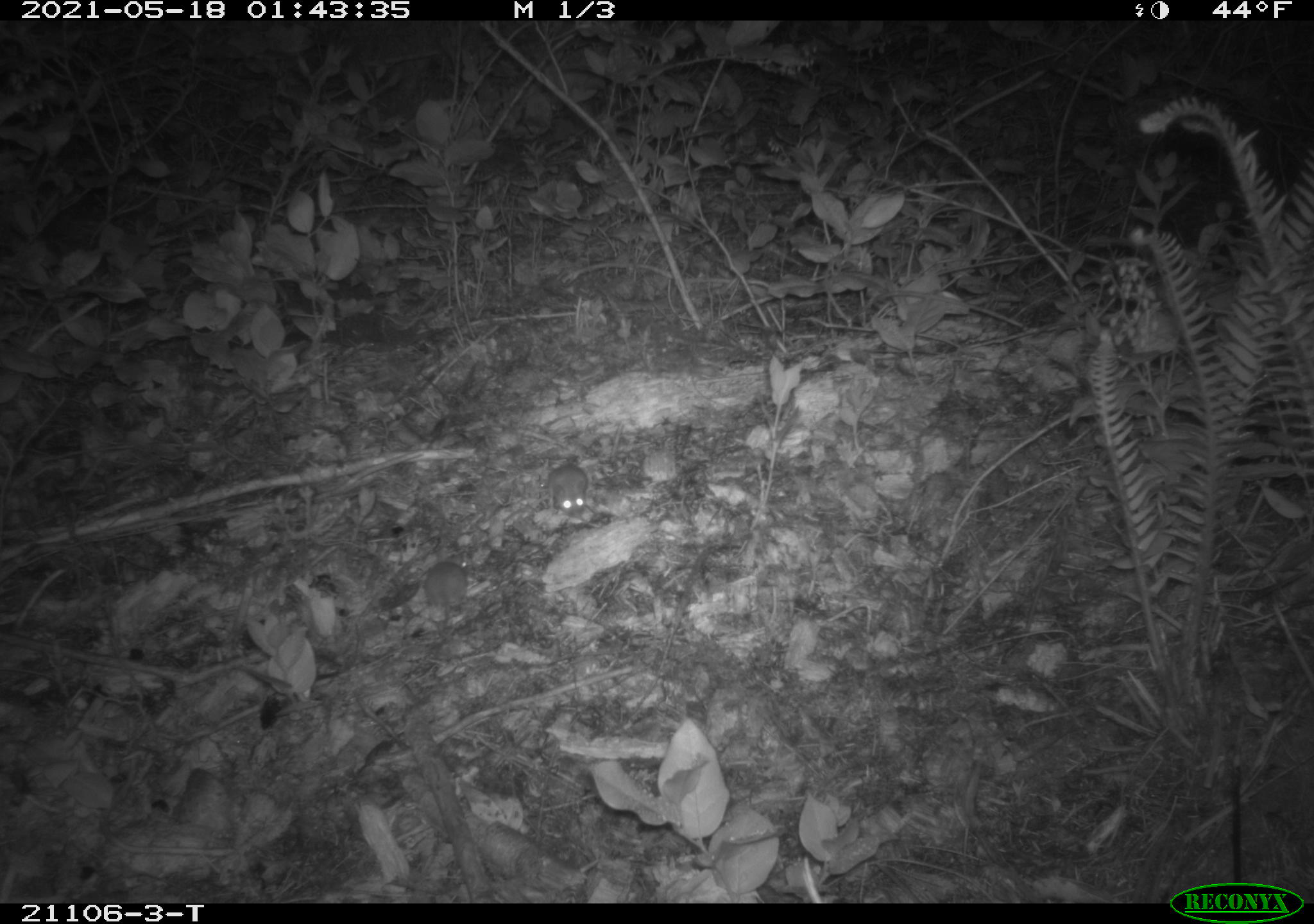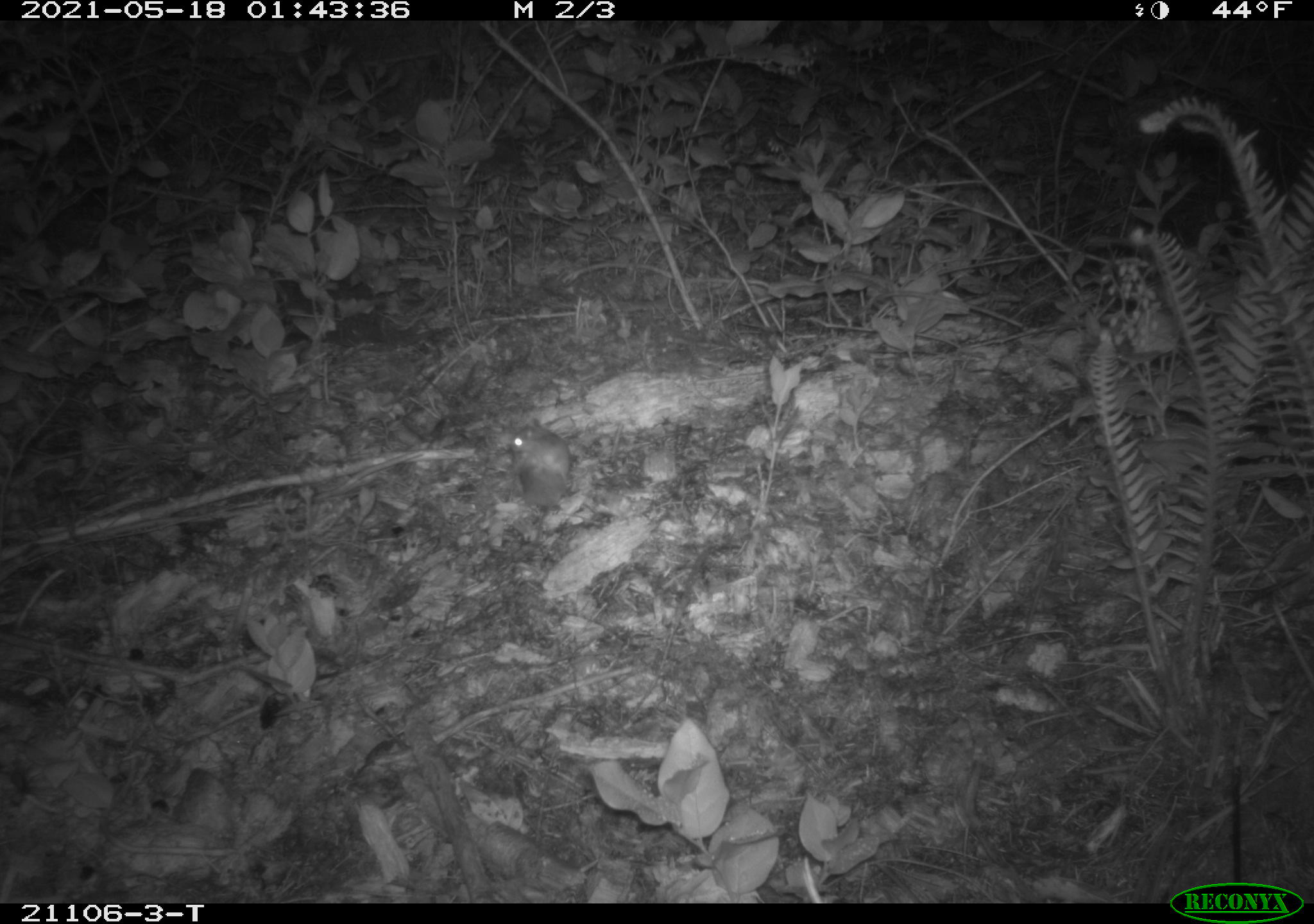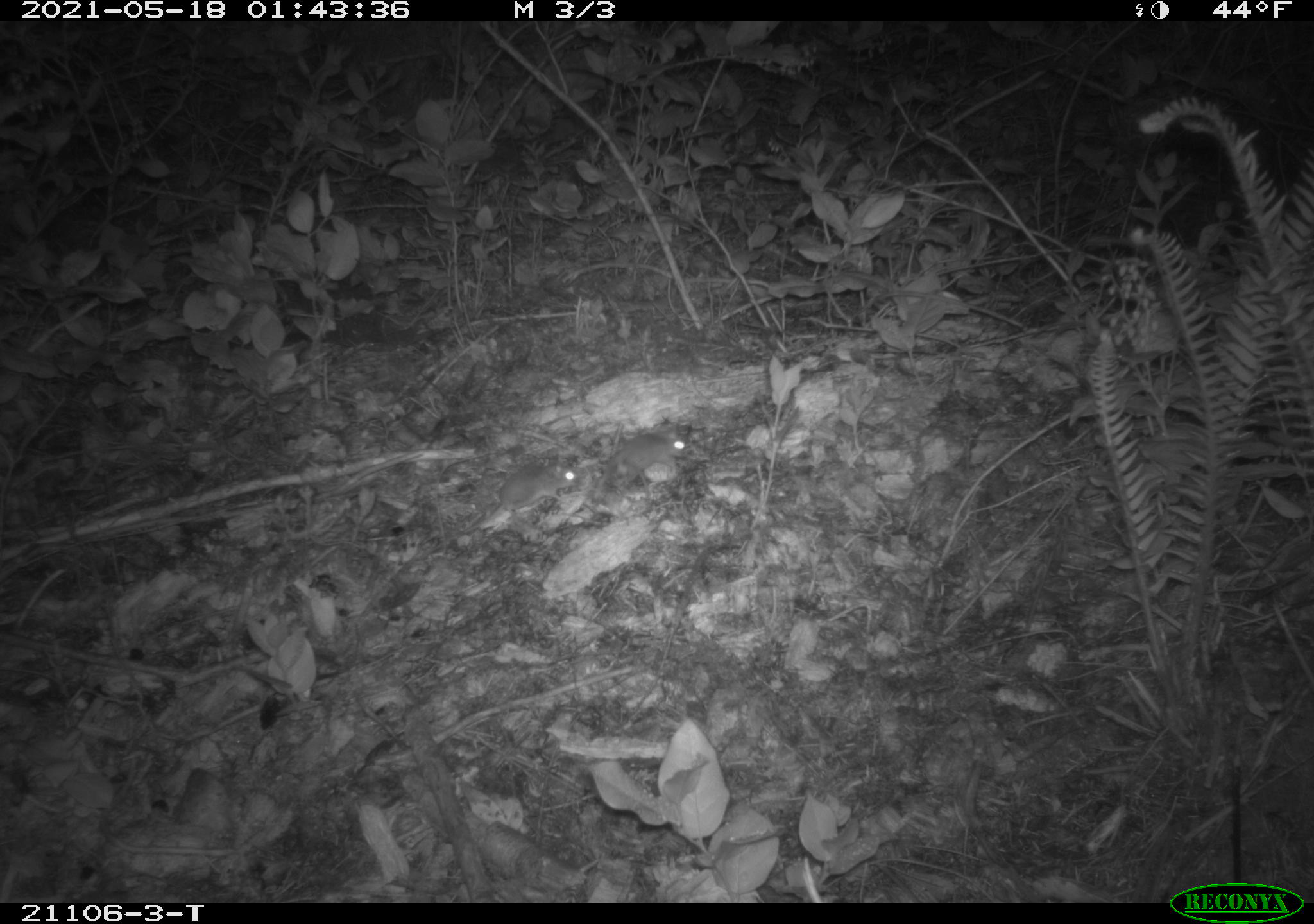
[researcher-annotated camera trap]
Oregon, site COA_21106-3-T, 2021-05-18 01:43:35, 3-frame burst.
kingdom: Animalia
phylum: Chordata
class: Mammalia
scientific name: Mammalia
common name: small mammal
Small mammal (Mammalia).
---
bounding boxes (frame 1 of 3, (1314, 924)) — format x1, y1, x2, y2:
small mammal: 508, 408, 624, 537; 400, 526, 482, 674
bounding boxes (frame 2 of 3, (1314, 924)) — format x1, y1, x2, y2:
small mammal: 473, 409, 620, 536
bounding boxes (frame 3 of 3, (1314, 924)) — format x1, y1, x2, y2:
small mammal: 431, 438, 582, 552; 587, 408, 724, 504